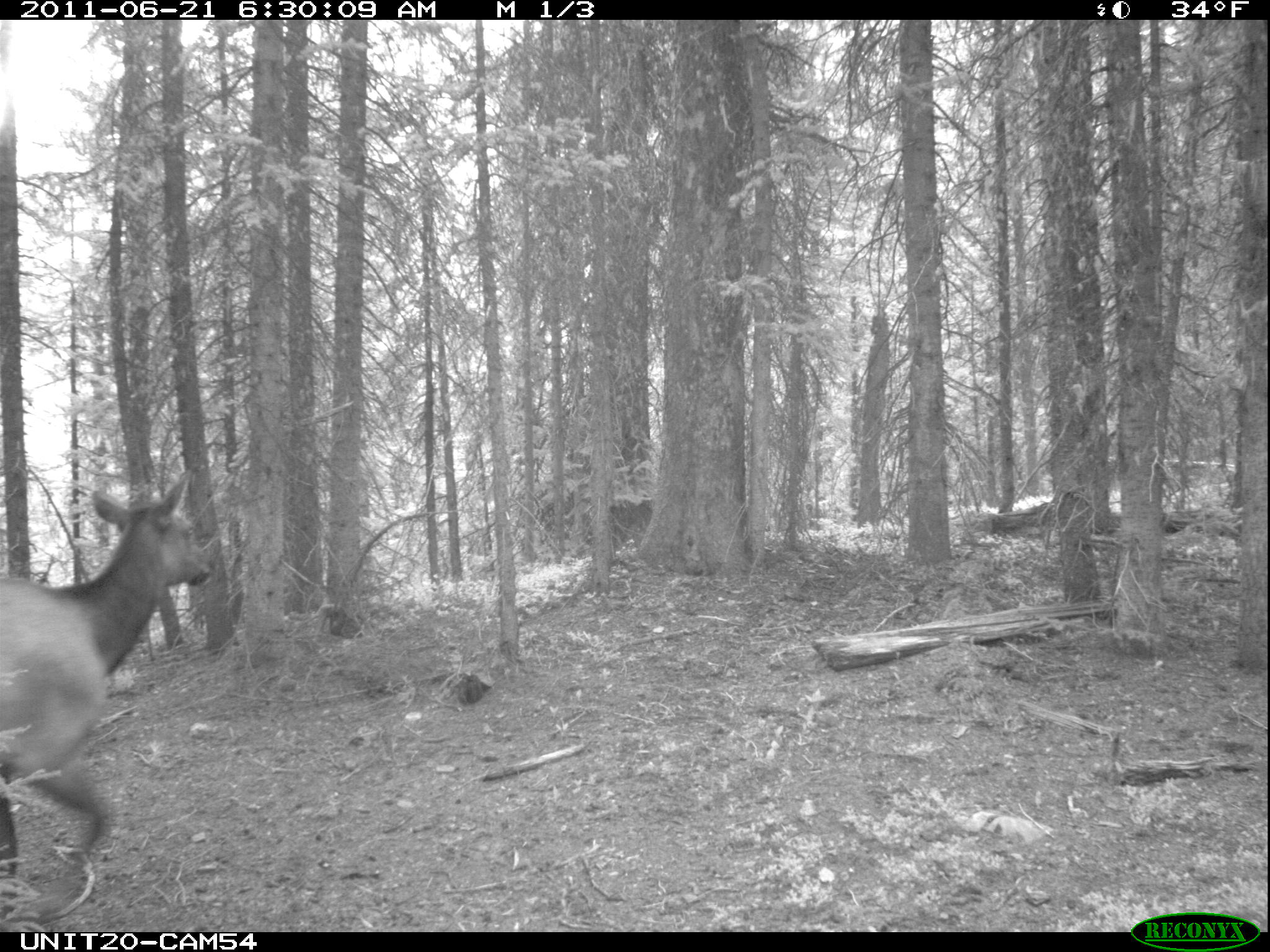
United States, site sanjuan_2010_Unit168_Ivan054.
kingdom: Animalia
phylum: Chordata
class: Mammalia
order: Artiodactyla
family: Cervidae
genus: Cervus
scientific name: Cervus elaphus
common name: red deer